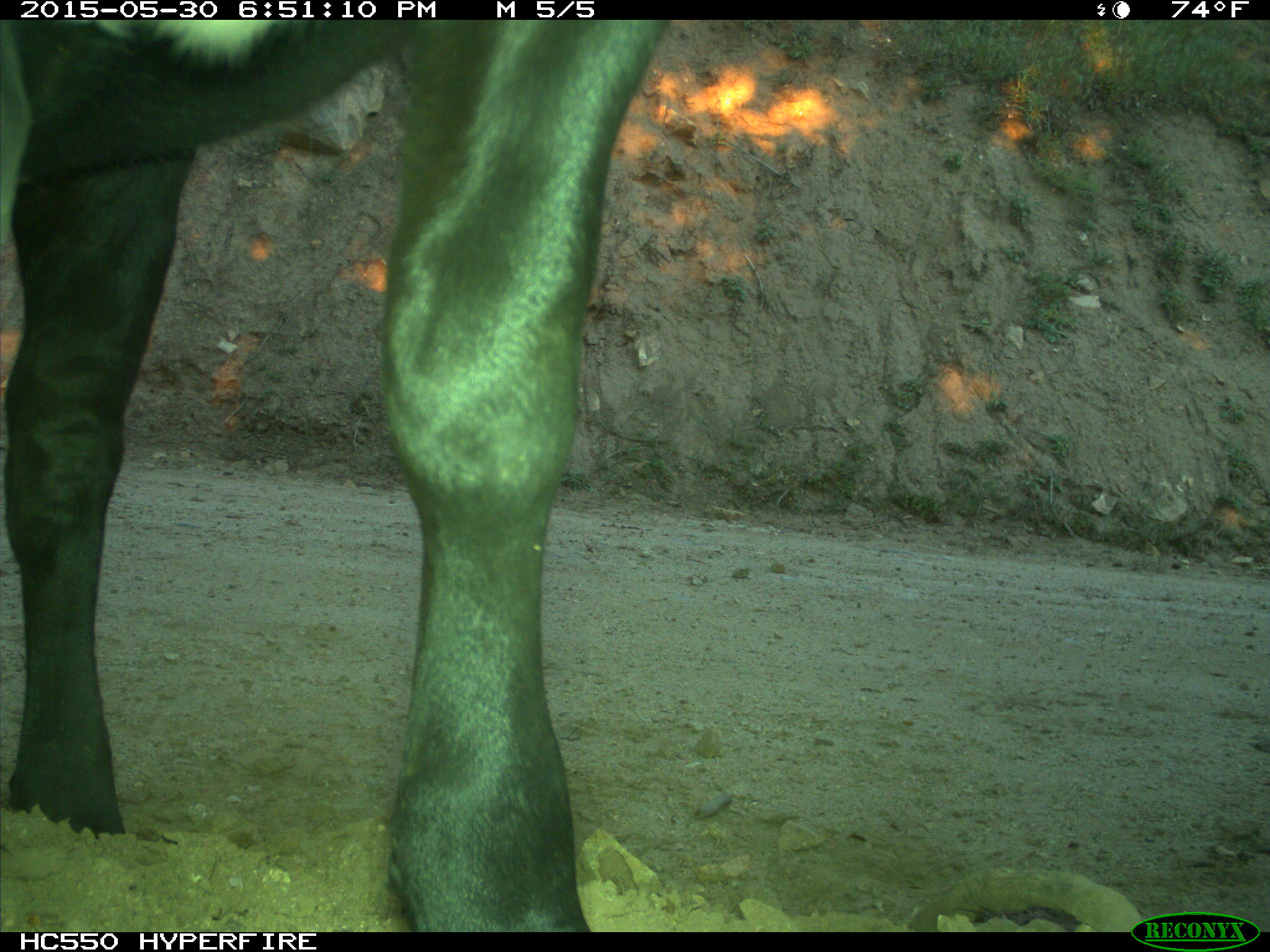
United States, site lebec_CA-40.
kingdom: Animalia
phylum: Chordata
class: Mammalia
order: Artiodactyla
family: Bovidae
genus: Bos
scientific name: Bos taurus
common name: domestic cow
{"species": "Bos taurus (domestic cow)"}